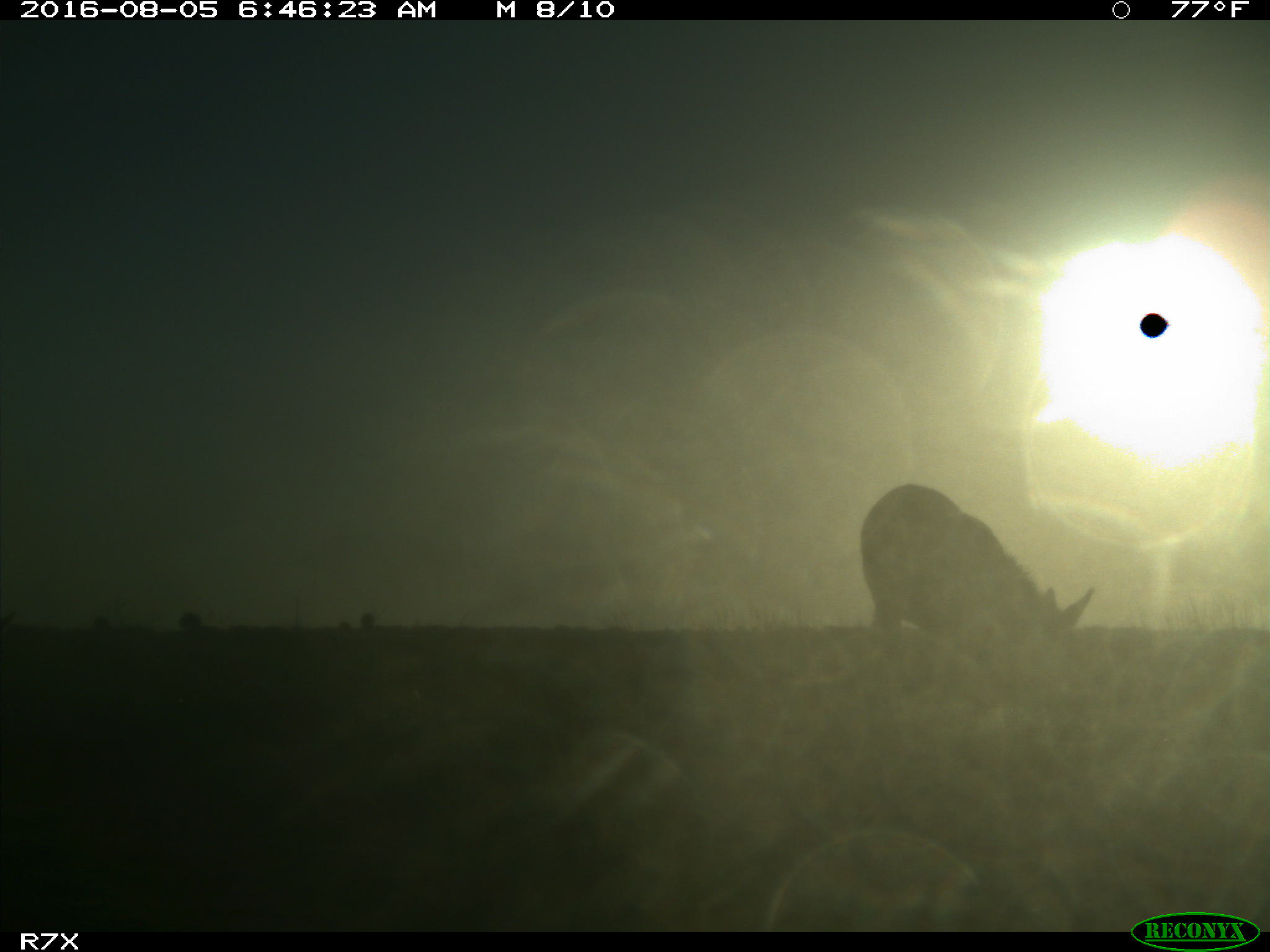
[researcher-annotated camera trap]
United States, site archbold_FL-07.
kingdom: Animalia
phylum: Chordata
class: Mammalia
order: Perissodactyla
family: Equidae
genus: Equus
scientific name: Equus africanus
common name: african wild ass